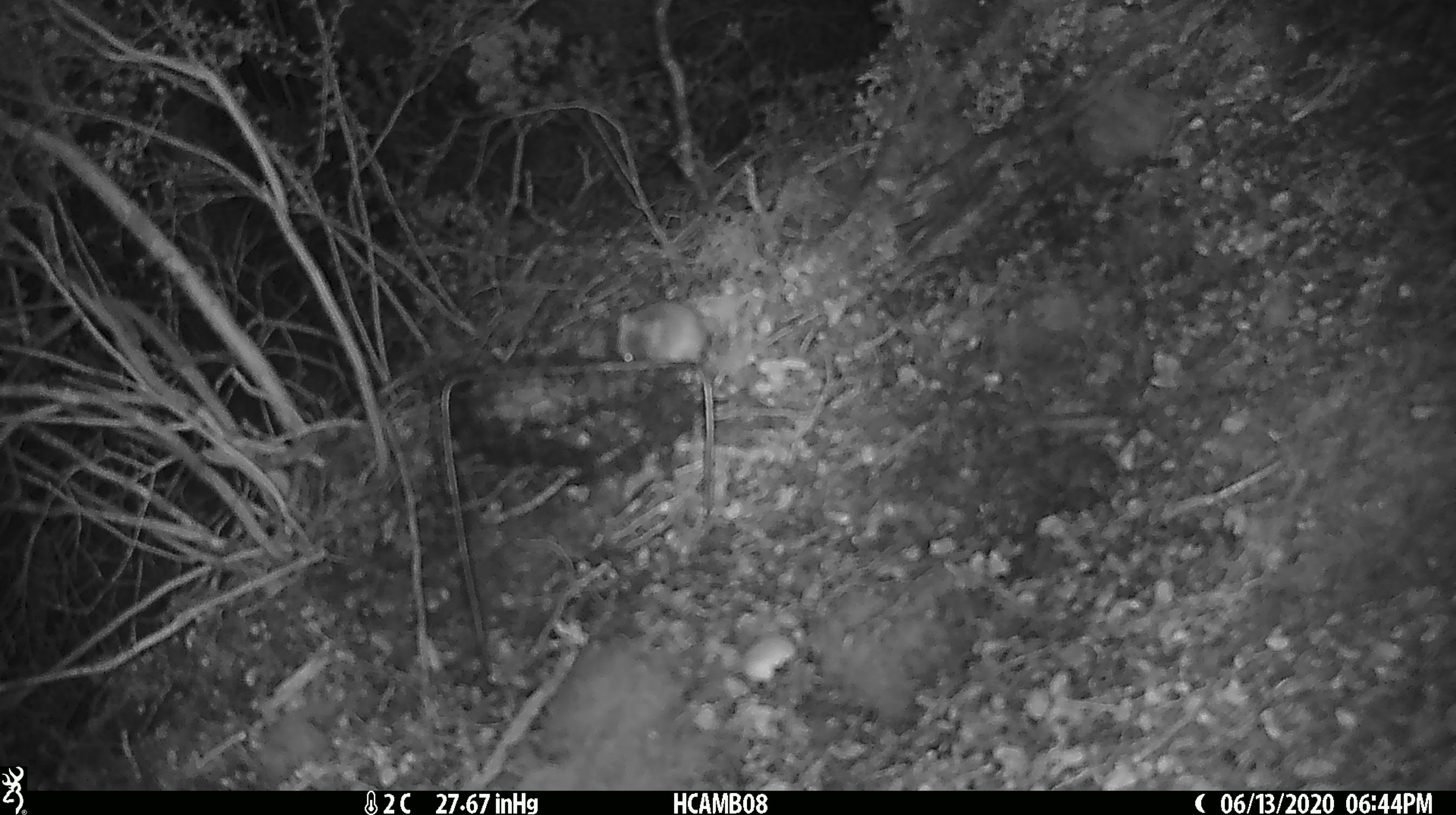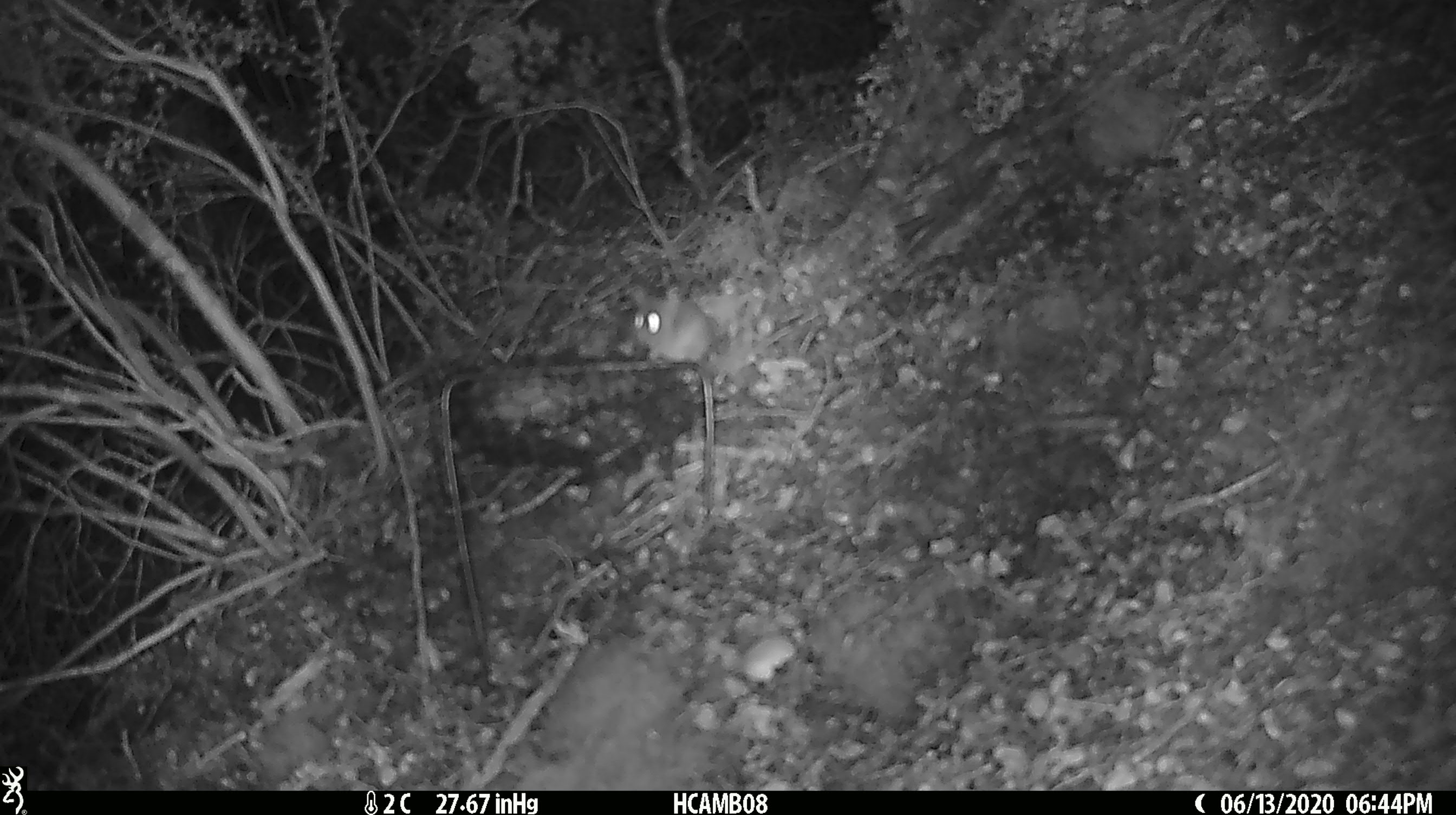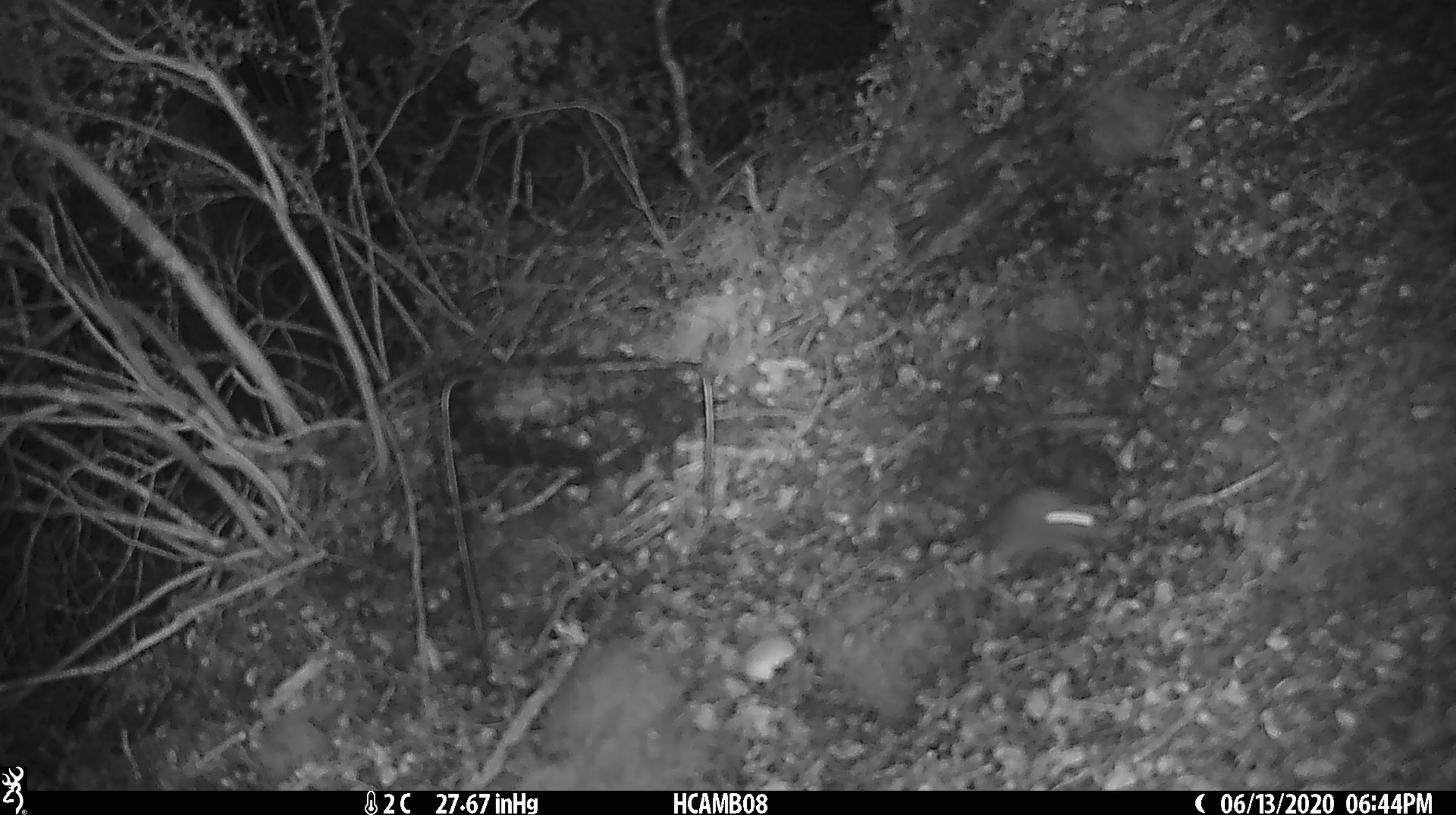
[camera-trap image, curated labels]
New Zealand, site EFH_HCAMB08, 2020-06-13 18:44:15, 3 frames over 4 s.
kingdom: Animalia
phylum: Chordata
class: Mammalia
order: Rodentia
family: Muridae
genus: Mus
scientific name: Mus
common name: mouse